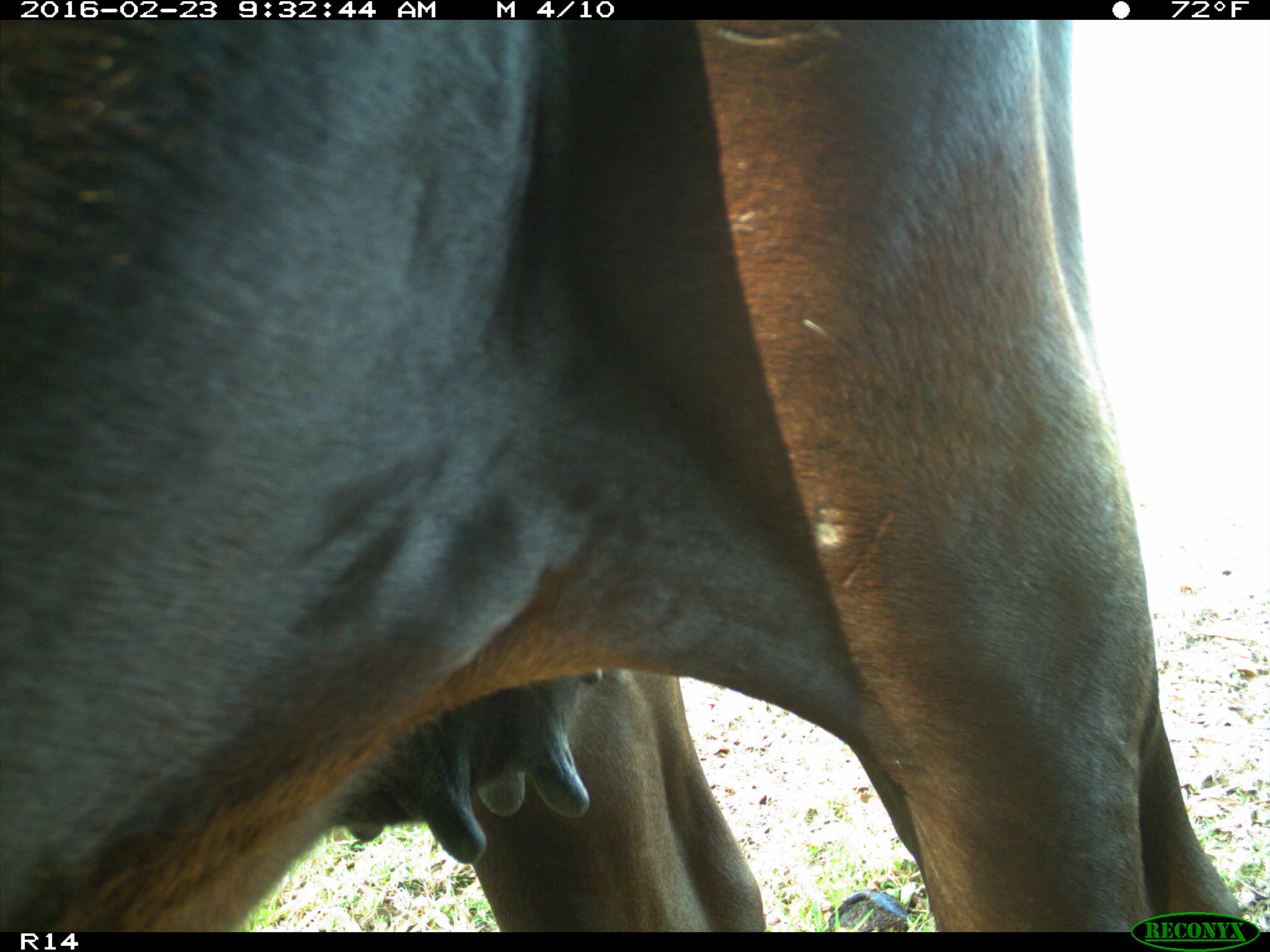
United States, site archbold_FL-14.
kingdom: Animalia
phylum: Chordata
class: Mammalia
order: Artiodactyla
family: Bovidae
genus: Bos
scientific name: Bos taurus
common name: domestic cow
Bos taurus (domestic cow).